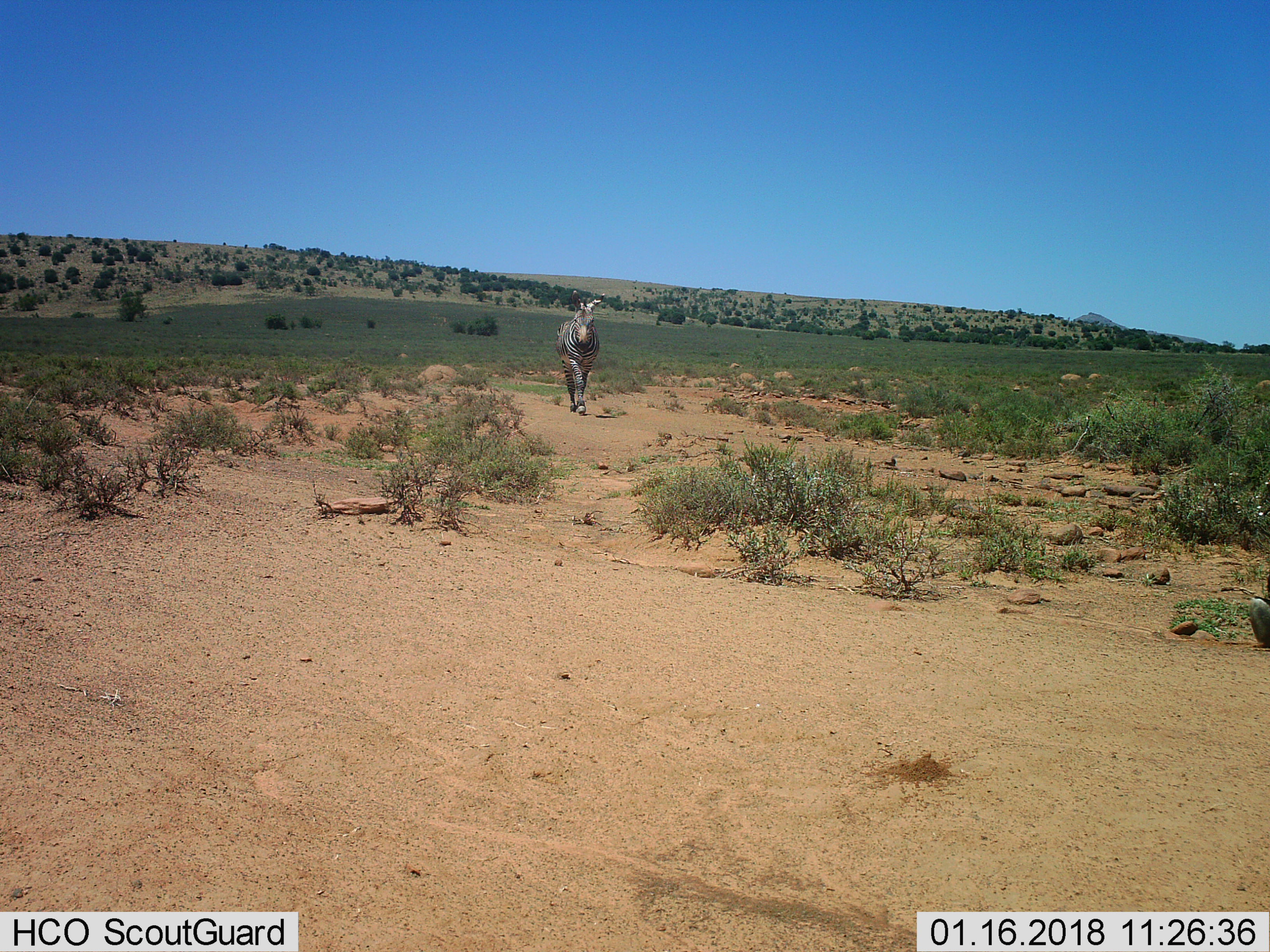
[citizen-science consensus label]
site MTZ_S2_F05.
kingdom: Animalia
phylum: Chordata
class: Mammalia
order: Perissodactyla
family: Equidae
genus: Equus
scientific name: Equus zebra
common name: mountain zebra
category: zebramountain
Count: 1.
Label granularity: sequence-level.